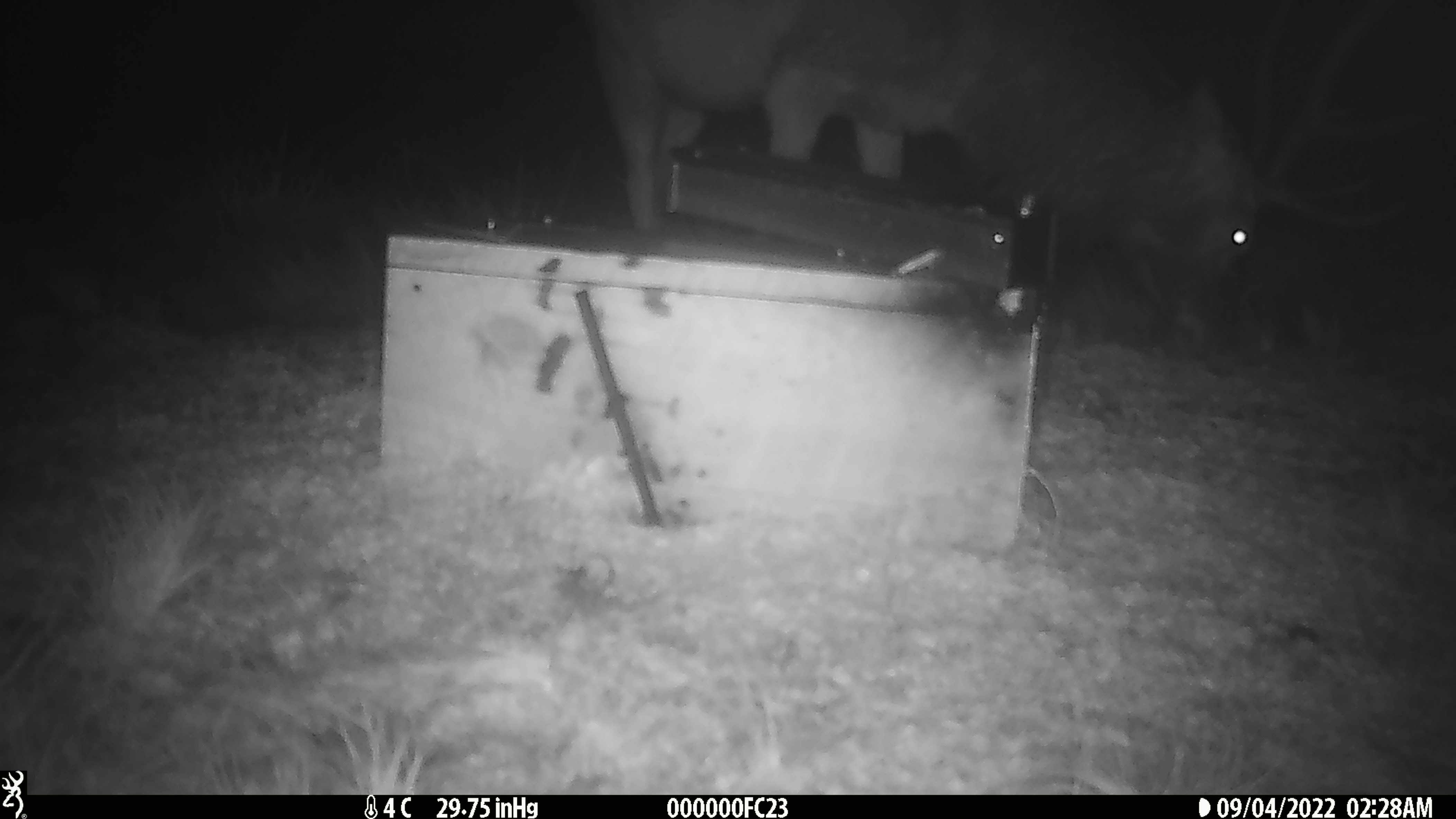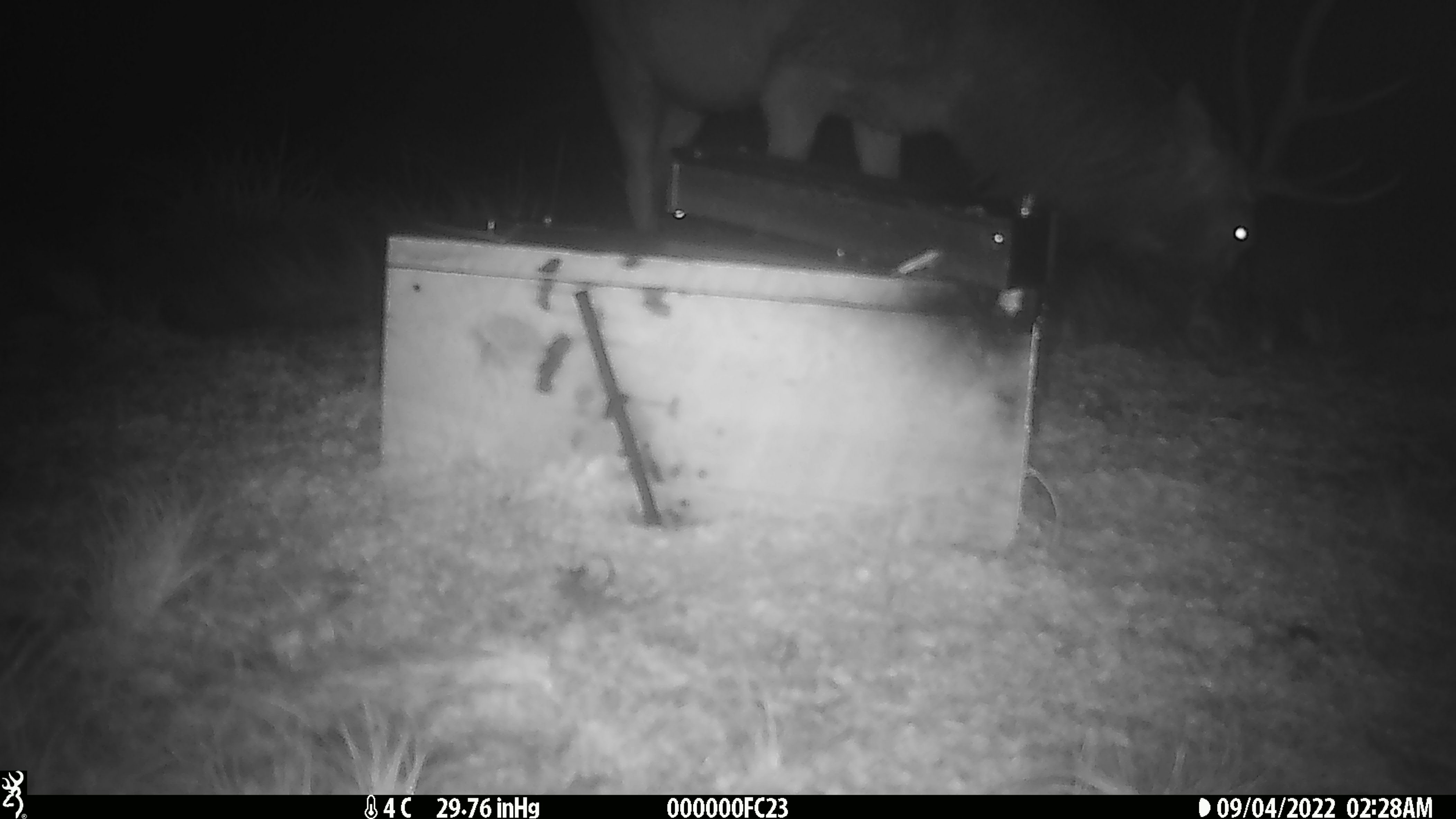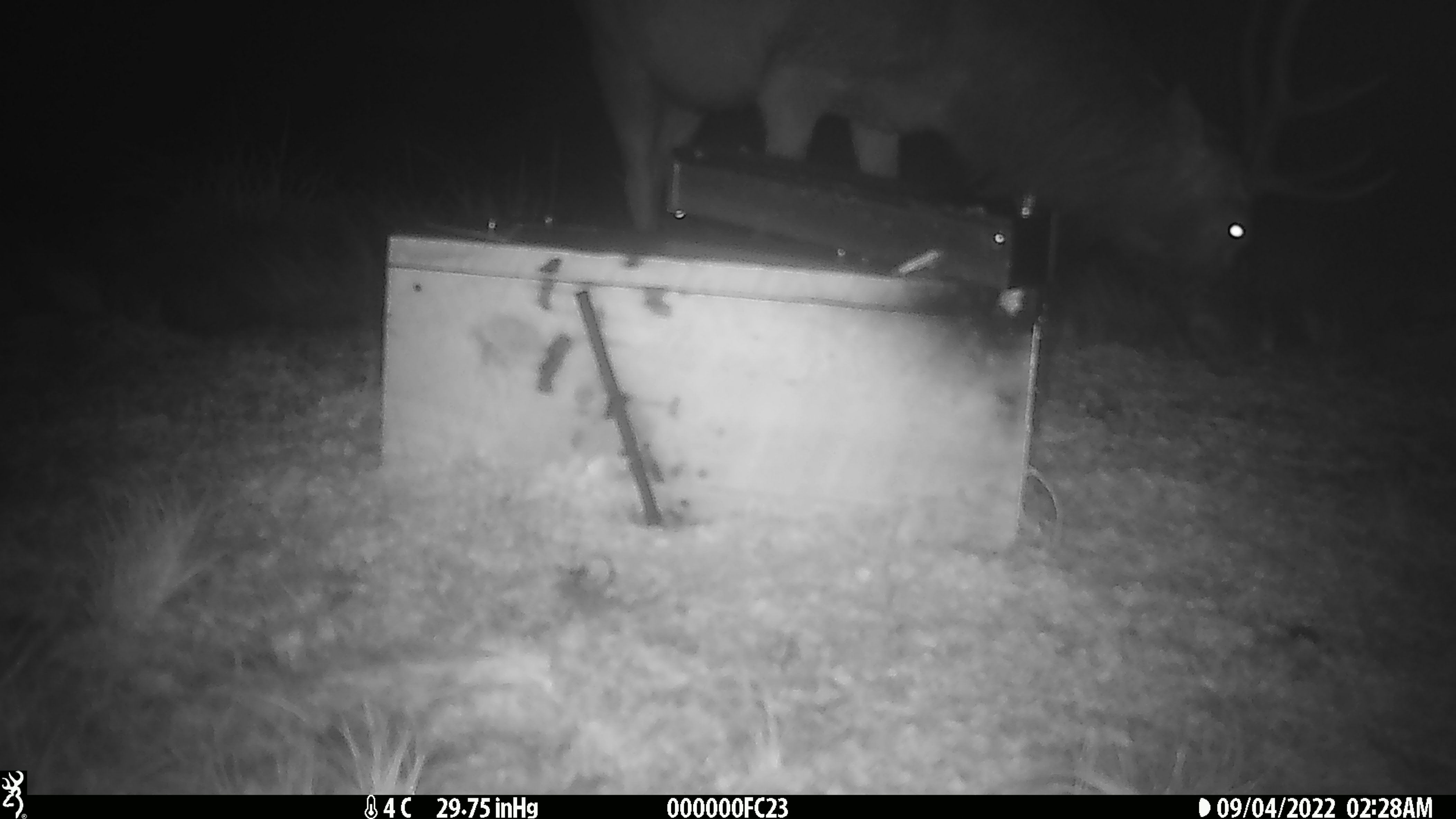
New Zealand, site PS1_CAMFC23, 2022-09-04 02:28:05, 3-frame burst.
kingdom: Animalia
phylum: Chordata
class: Mammalia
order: Artiodactyla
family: Cervidae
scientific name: Cervidae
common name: deer